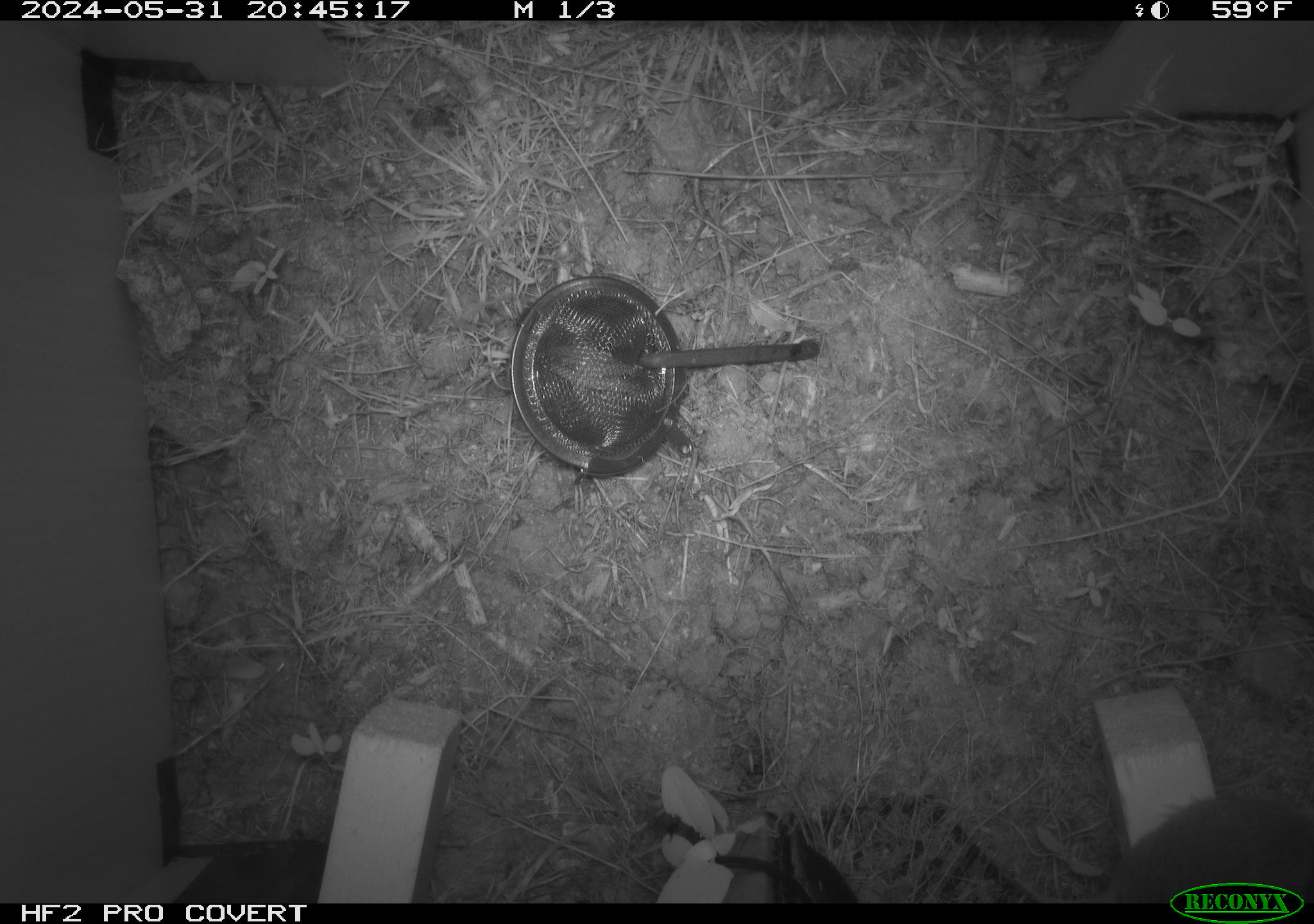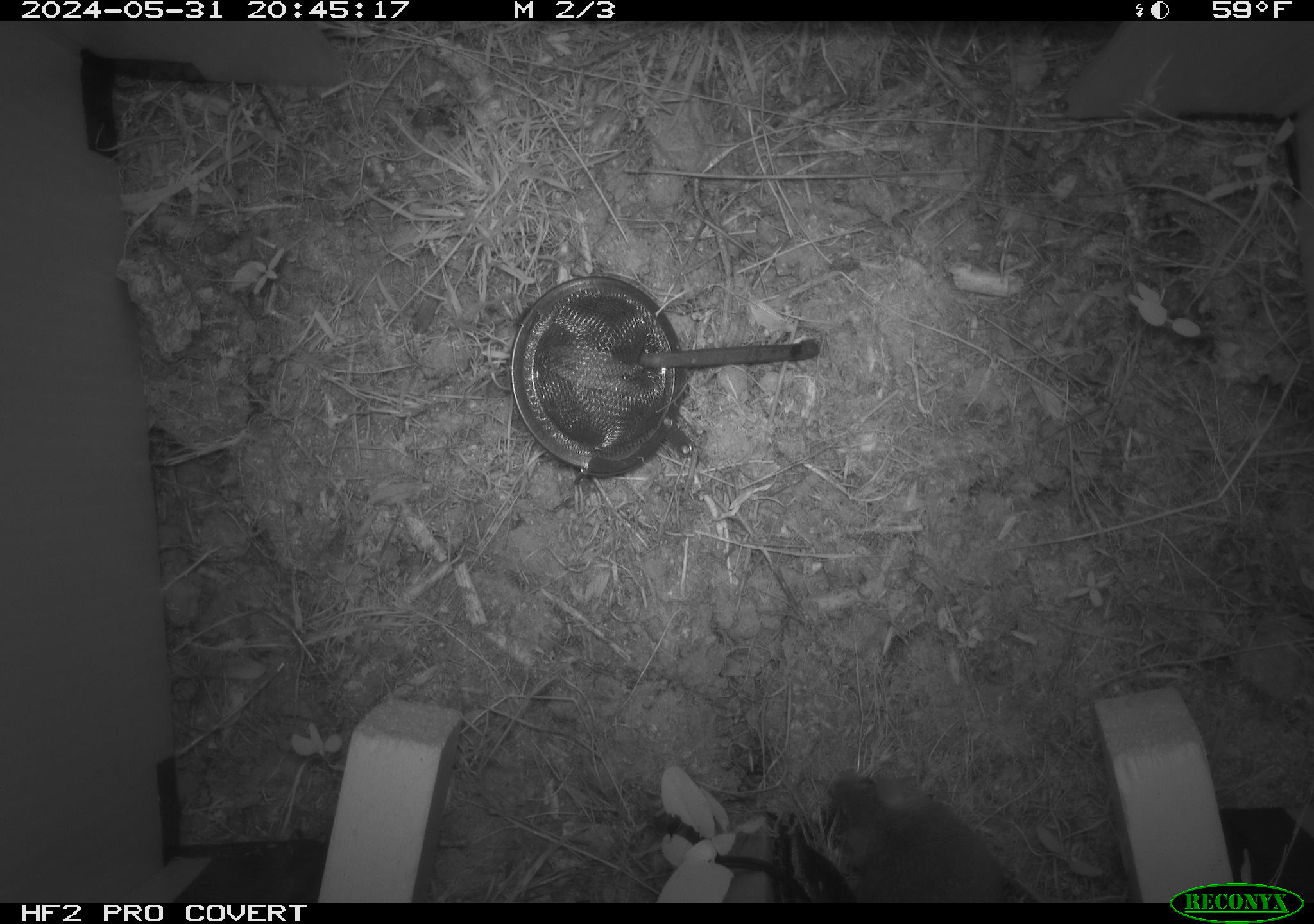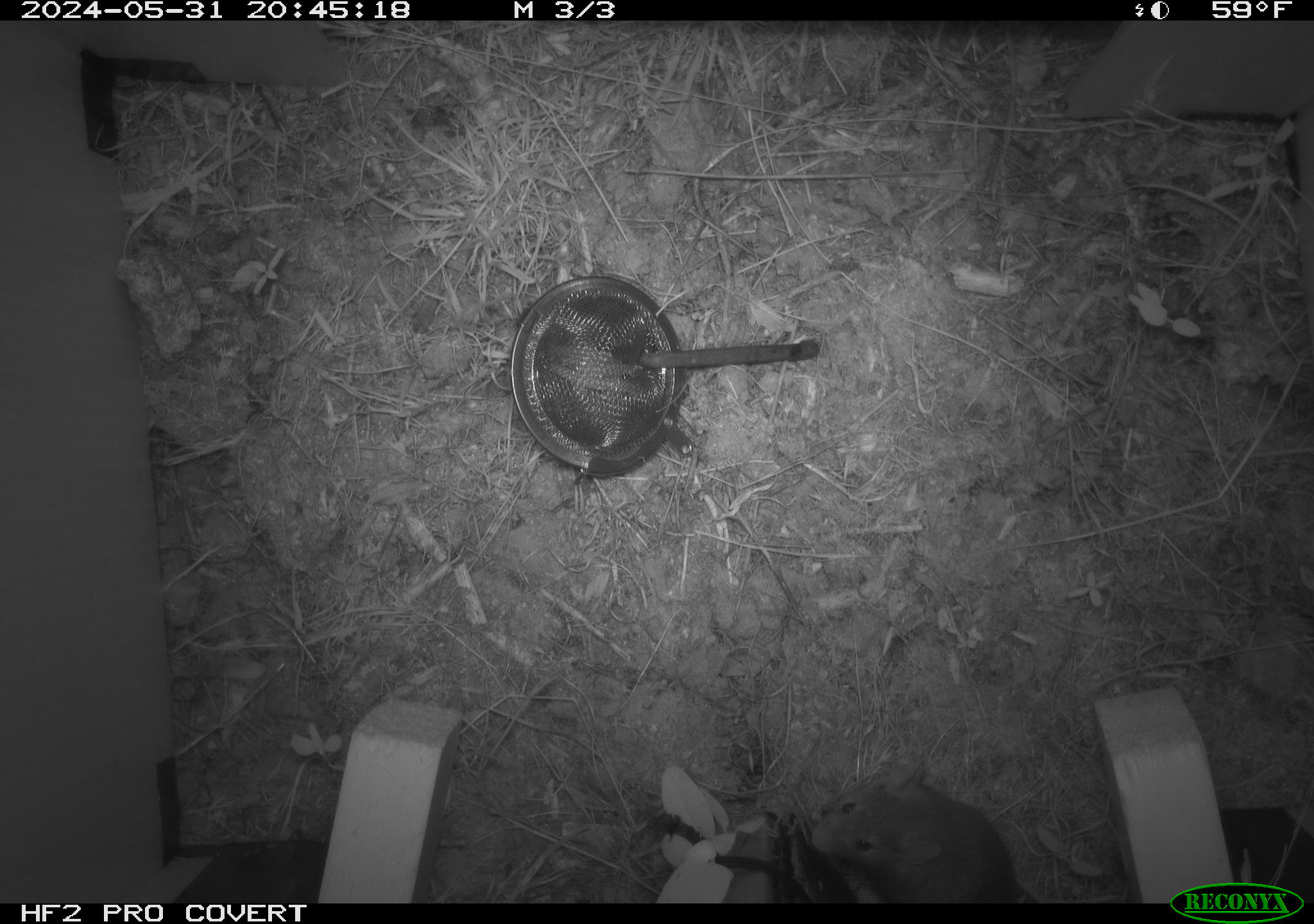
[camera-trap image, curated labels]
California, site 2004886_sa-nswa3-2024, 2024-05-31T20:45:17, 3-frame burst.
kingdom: Animalia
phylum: Chordata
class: Mammalia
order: Rodentia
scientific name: Rodentia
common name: rodent